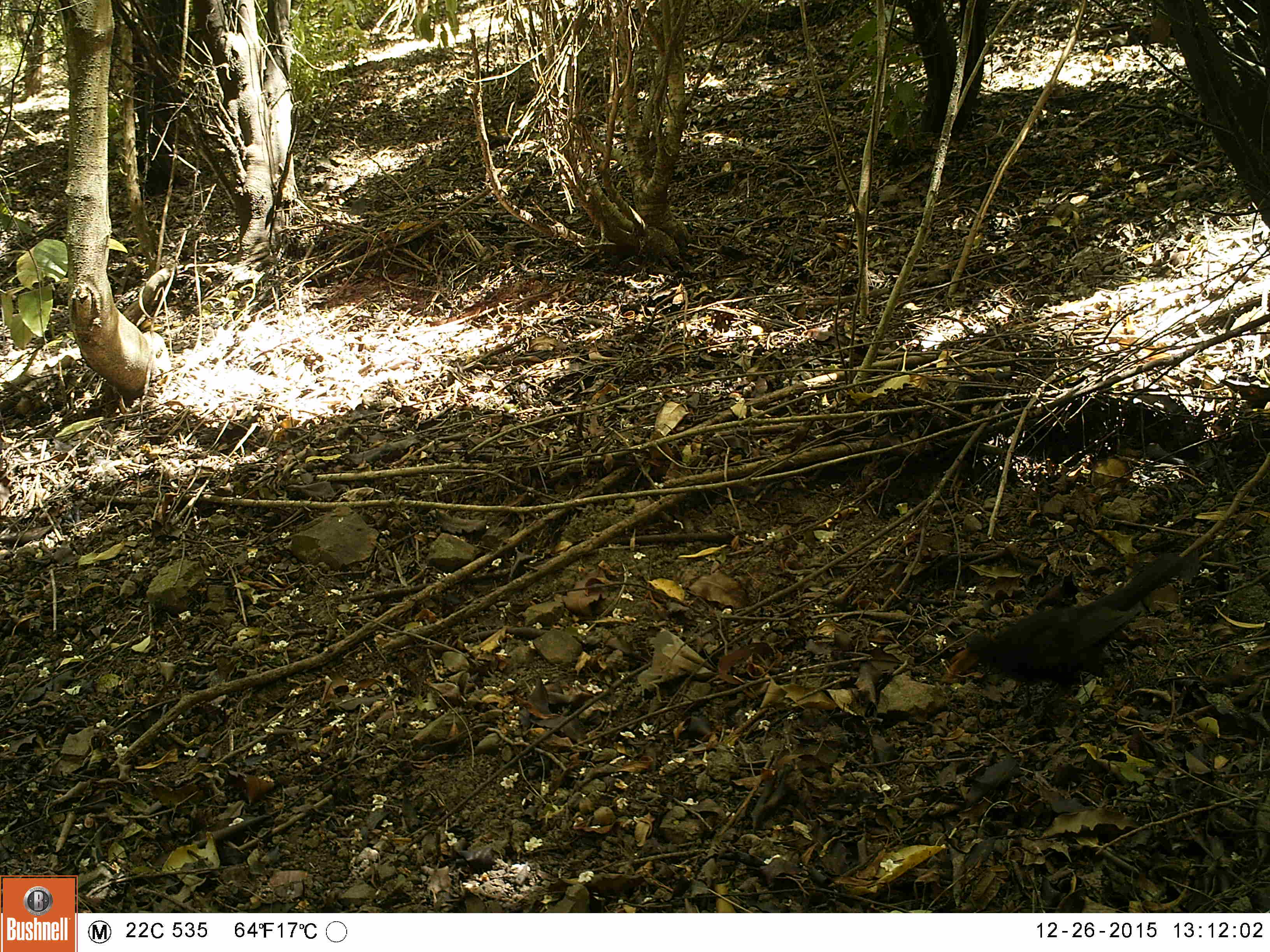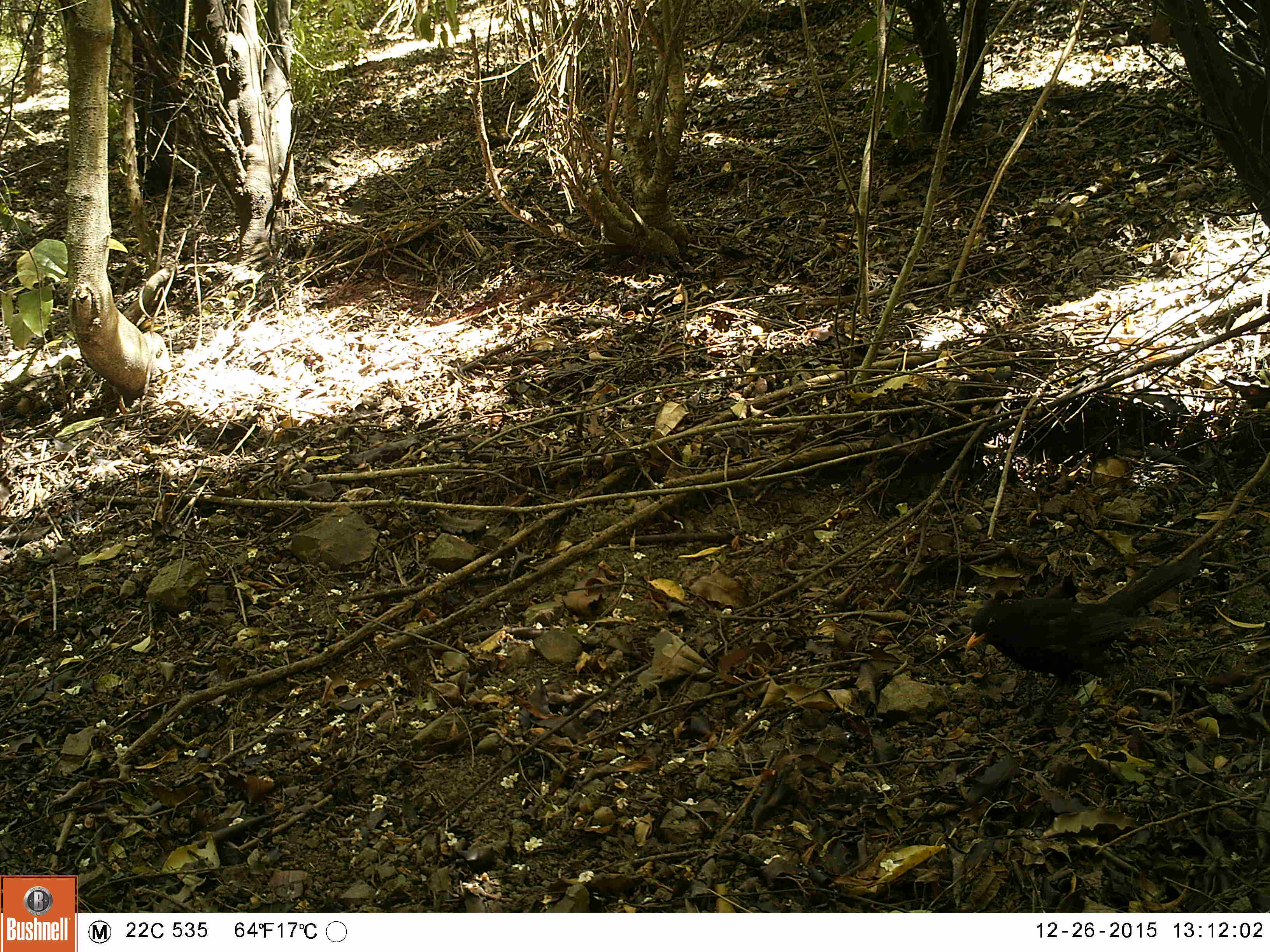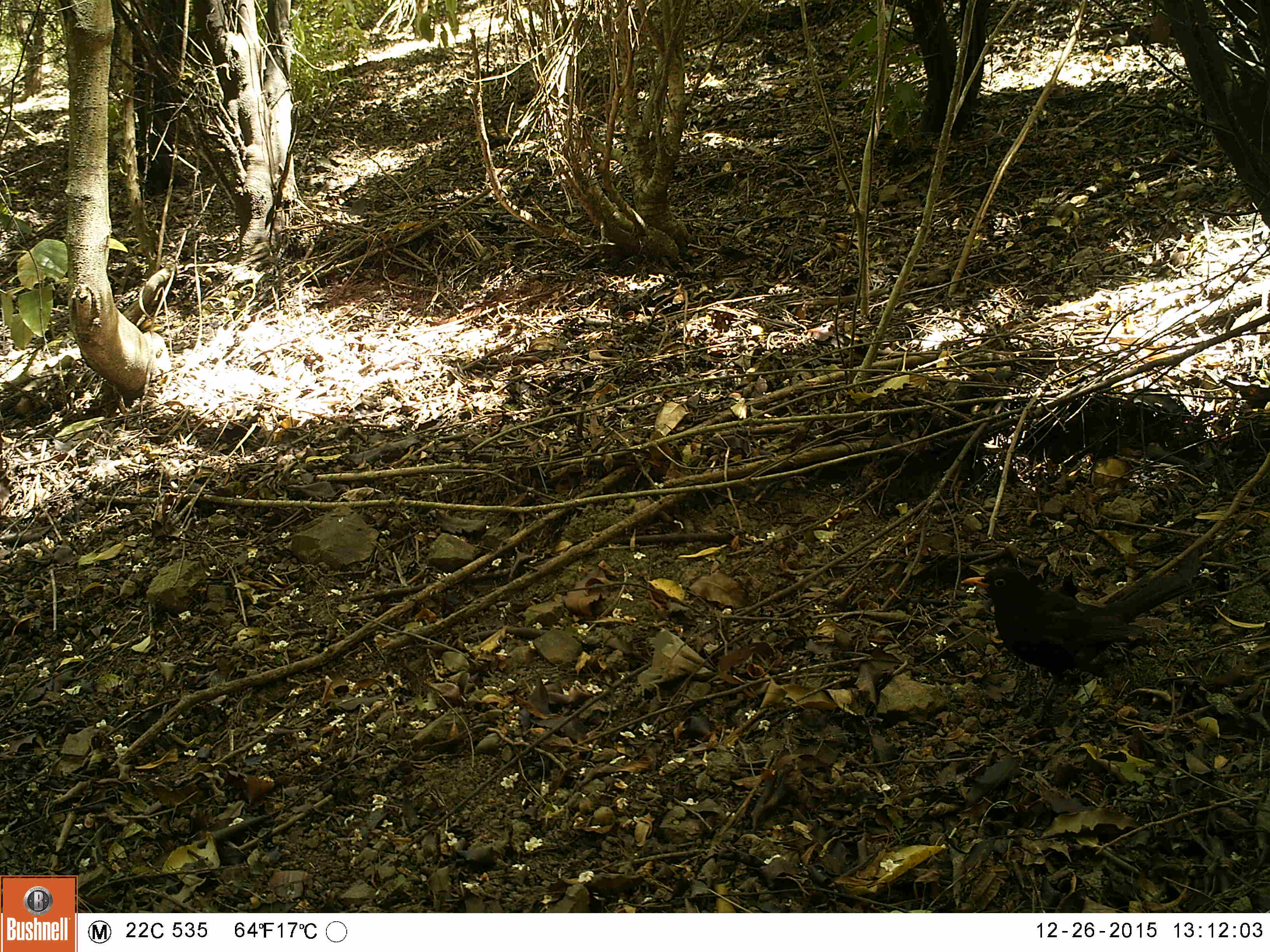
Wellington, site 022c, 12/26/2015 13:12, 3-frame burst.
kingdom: Animalia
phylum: Chordata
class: Aves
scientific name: Aves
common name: bird